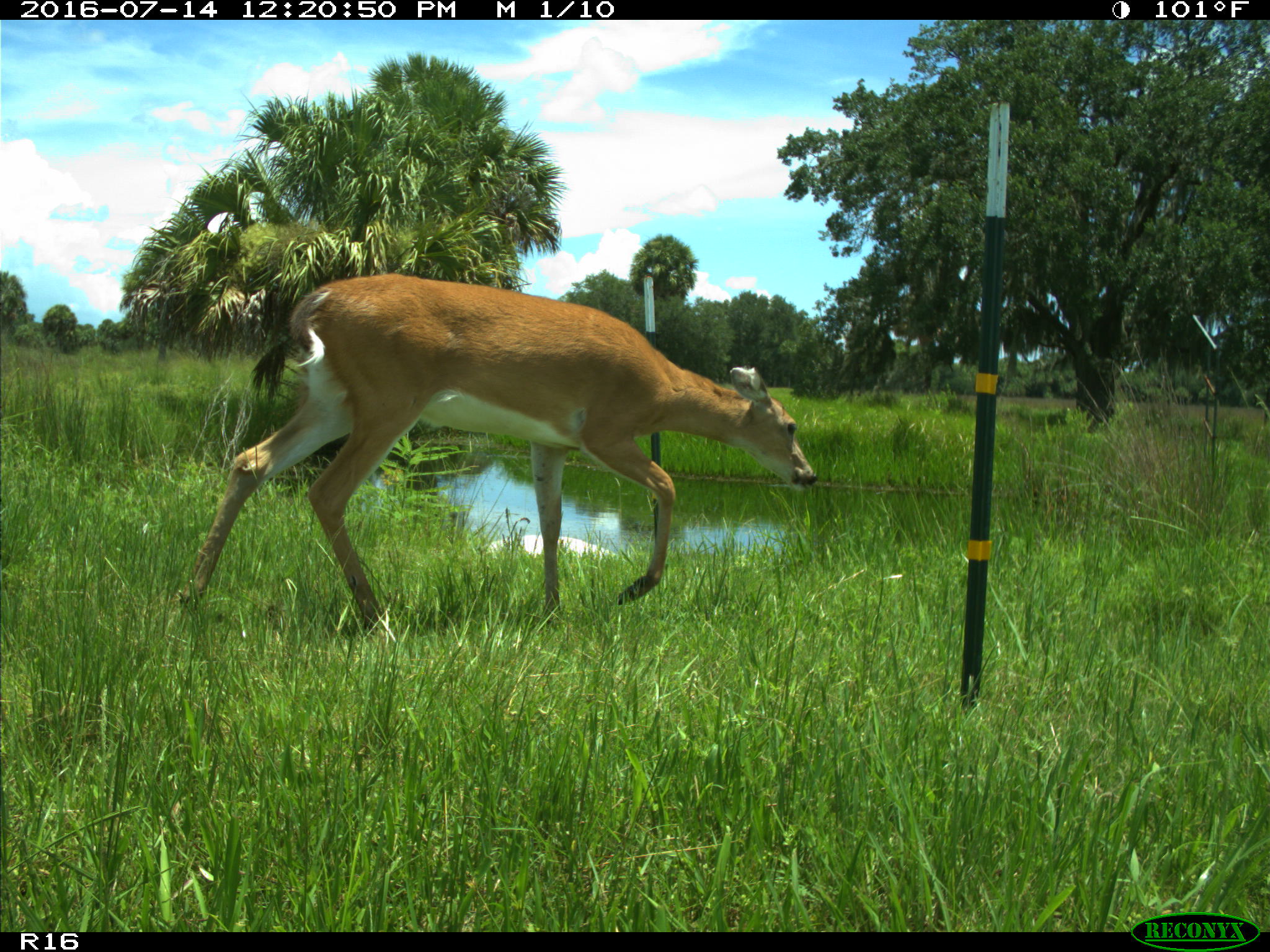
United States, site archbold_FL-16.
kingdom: Animalia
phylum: Chordata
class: Mammalia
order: Artiodactyla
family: Cervidae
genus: Odocoileus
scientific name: Odocoileus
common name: deer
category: unidentified deer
Unidentified deer (deer) (Odocoileus).